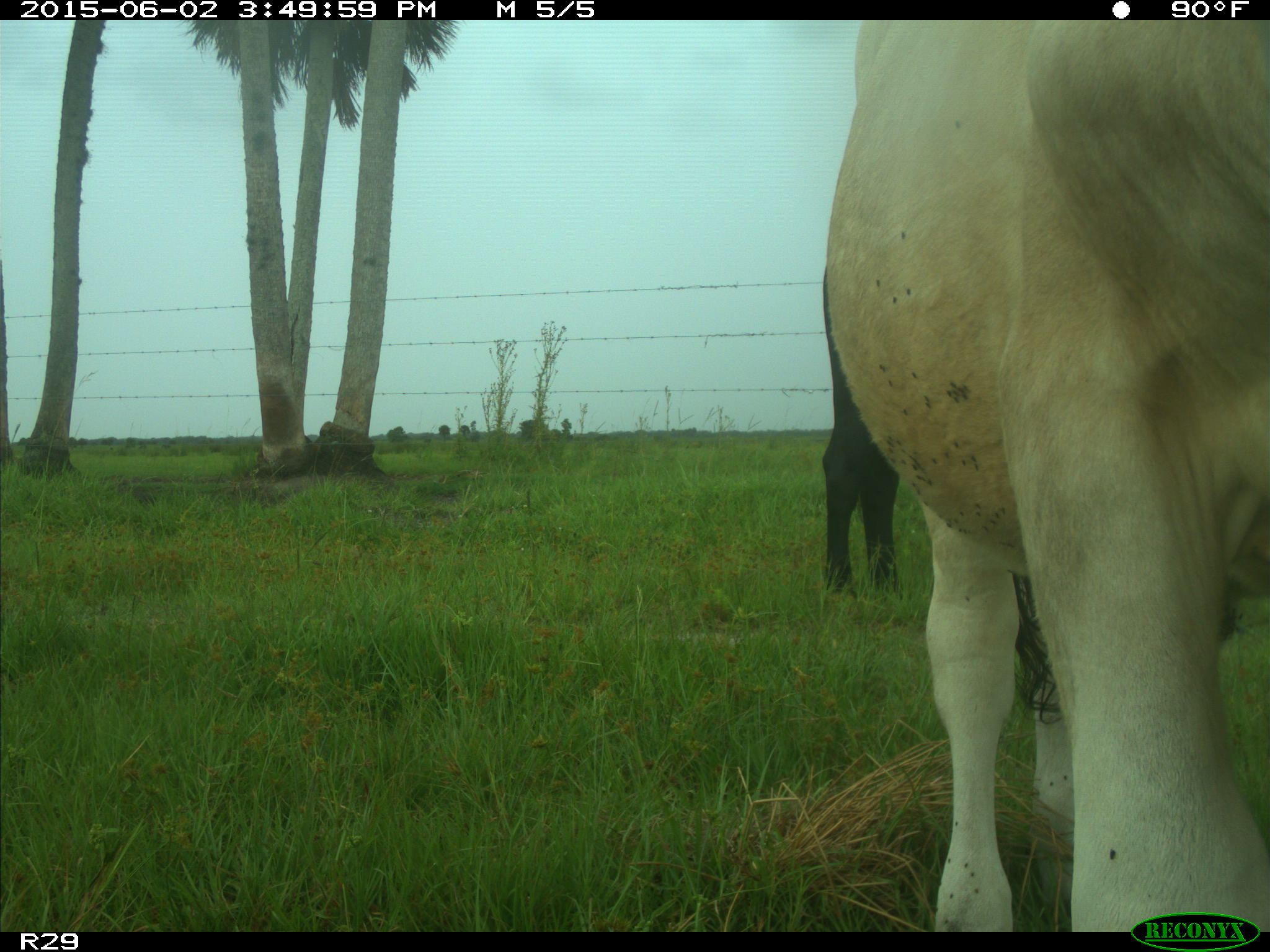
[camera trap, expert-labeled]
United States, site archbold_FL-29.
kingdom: Animalia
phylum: Chordata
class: Mammalia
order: Artiodactyla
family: Bovidae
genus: Bos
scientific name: Bos taurus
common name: domestic cow